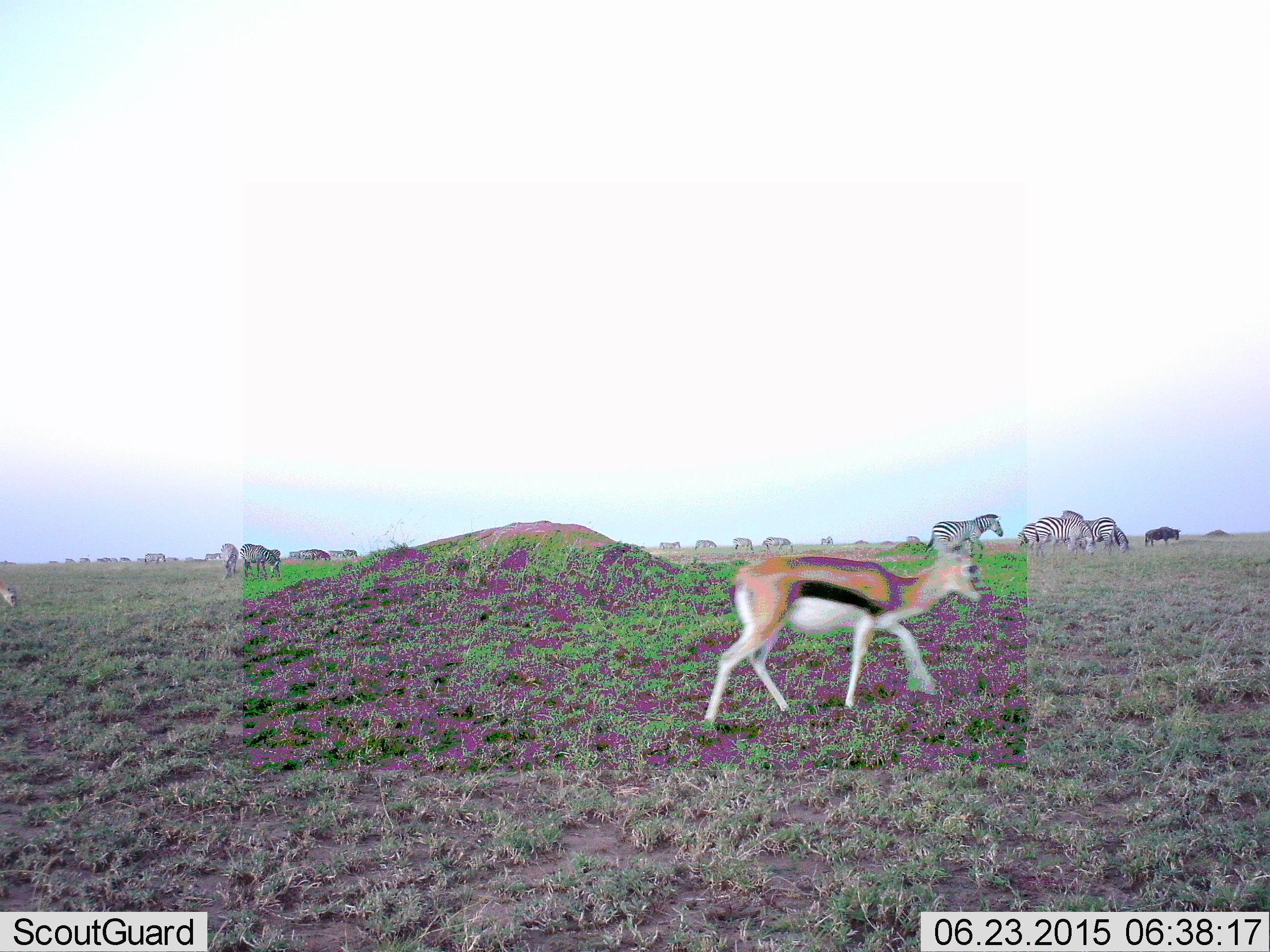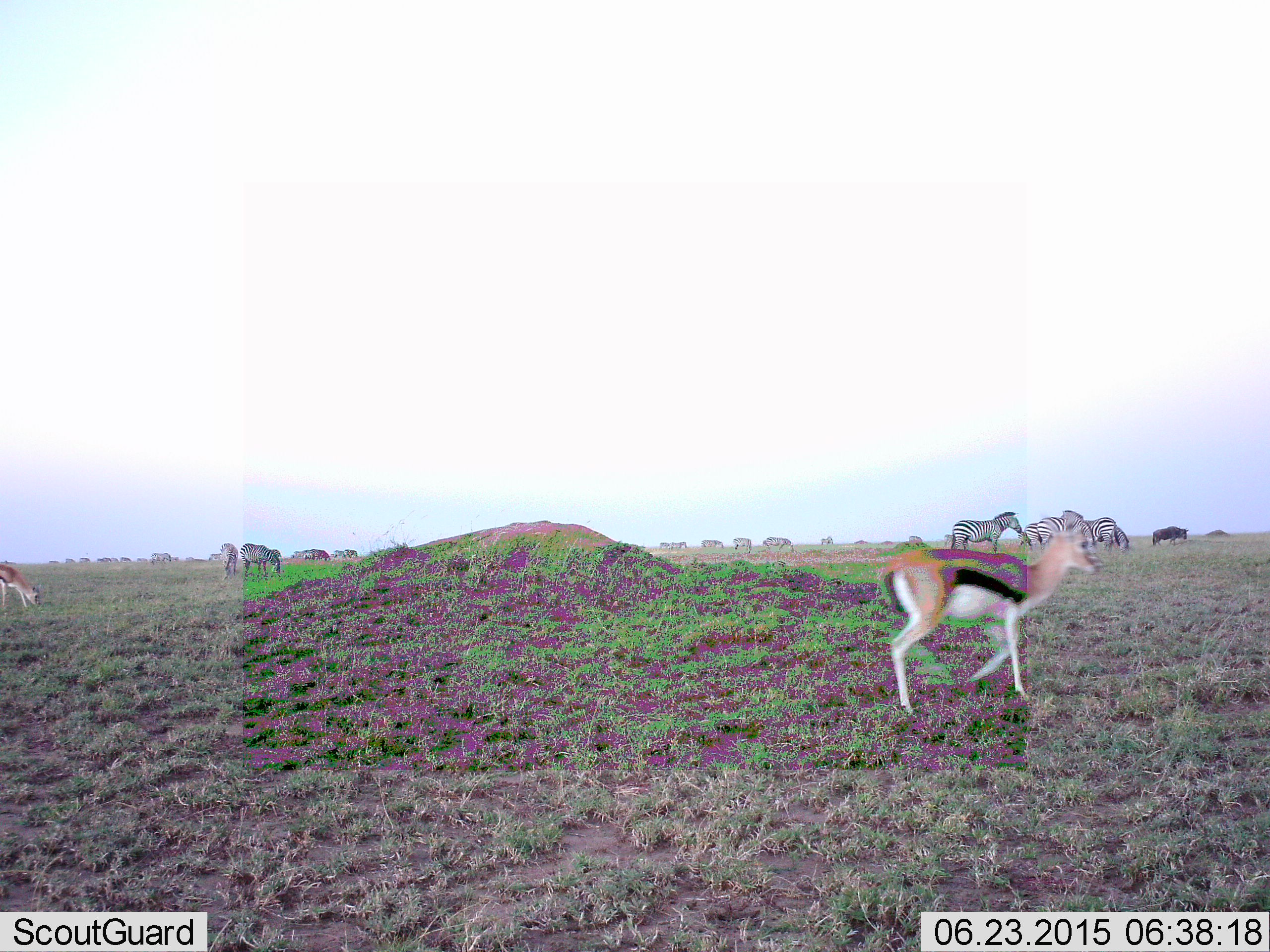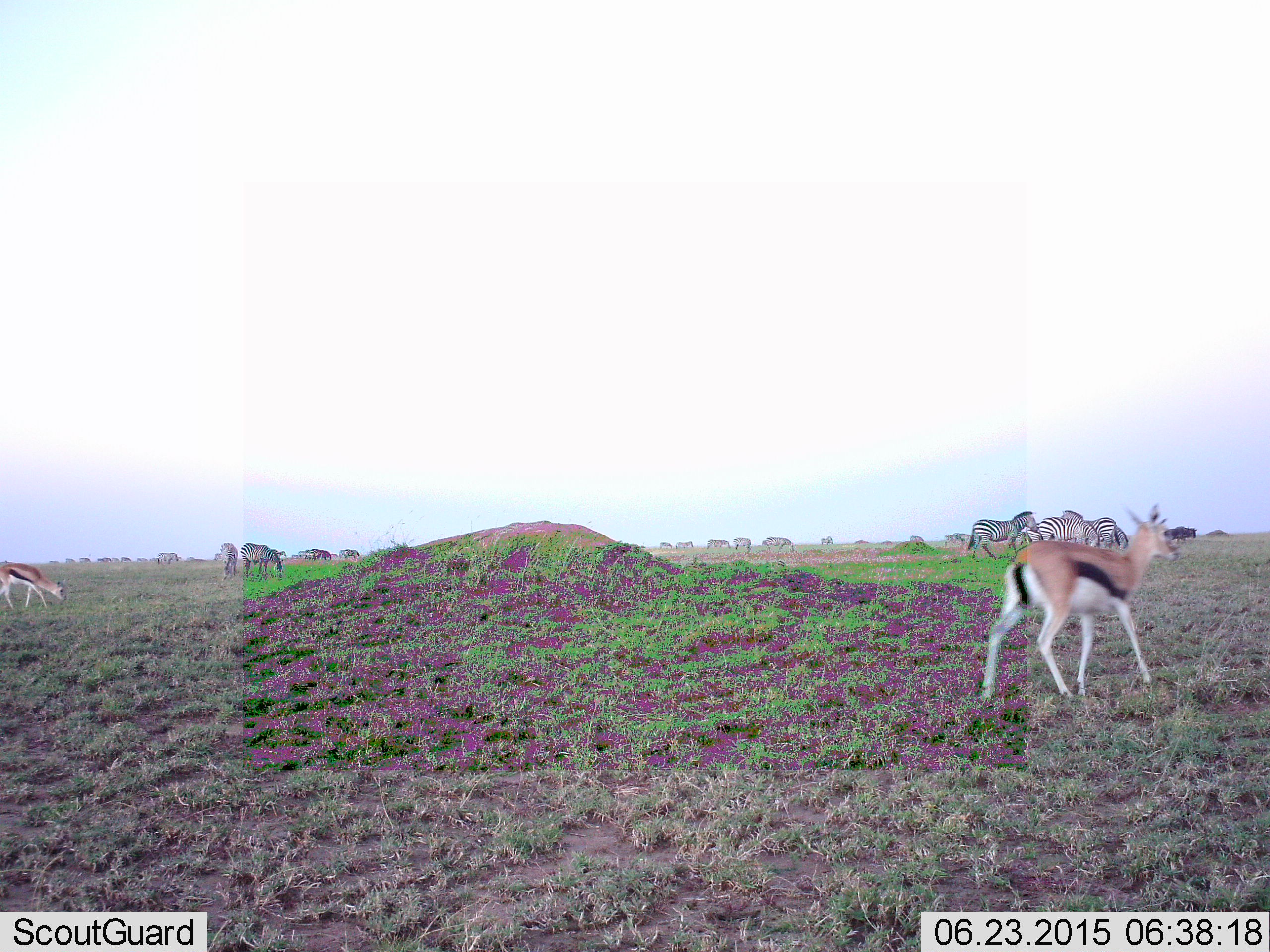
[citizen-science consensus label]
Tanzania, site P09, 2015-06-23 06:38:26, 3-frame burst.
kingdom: Animalia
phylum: Chordata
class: Mammalia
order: Artiodactyla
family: Bovidae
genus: Eudorcas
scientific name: Eudorcas thomsonii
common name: thomson's gazelle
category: gazellethomsons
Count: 2.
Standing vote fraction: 20%.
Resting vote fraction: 0%.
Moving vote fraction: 93%.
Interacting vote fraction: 7%.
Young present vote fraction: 7%.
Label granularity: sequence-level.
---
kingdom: Animalia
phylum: Chordata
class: Mammalia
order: Artiodactyla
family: Bovidae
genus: Connochaetes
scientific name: Connochaetes taurinus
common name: blue wildebeest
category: wildebeest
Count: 1.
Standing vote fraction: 30%.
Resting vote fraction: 0%.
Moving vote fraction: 70%.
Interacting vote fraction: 0%.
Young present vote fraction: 0%.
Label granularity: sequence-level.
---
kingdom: Animalia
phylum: Chordata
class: Mammalia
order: Perissodactyla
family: Equidae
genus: Equus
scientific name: Equus quagga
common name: plains zebra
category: zebra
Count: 11-50.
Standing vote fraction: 62%.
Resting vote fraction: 6%.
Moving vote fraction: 62%.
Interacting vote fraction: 0%.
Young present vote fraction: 0%.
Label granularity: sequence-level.